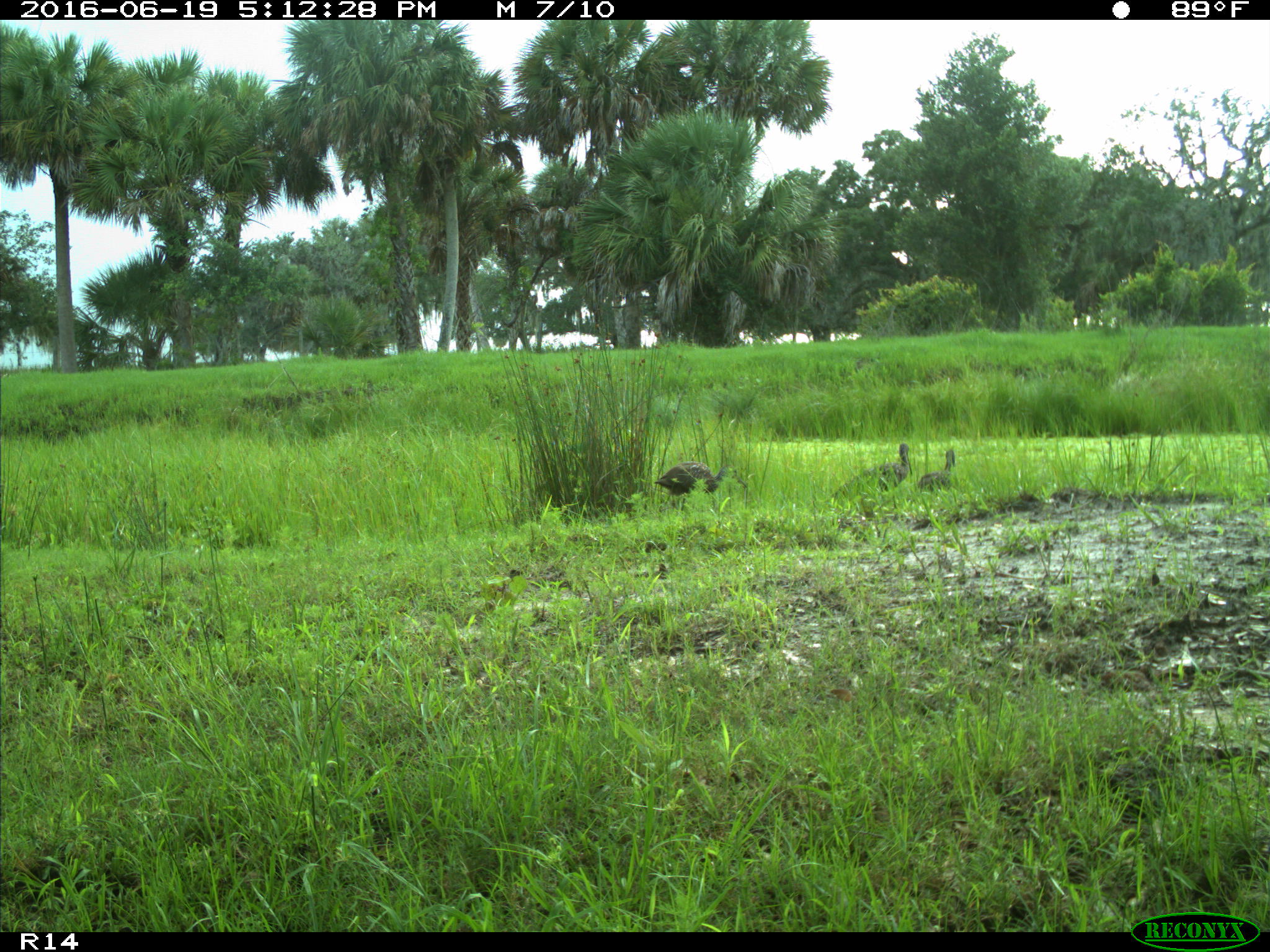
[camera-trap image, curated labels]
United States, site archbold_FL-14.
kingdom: Animalia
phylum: Chordata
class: Aves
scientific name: Aves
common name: birds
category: unidentified bird